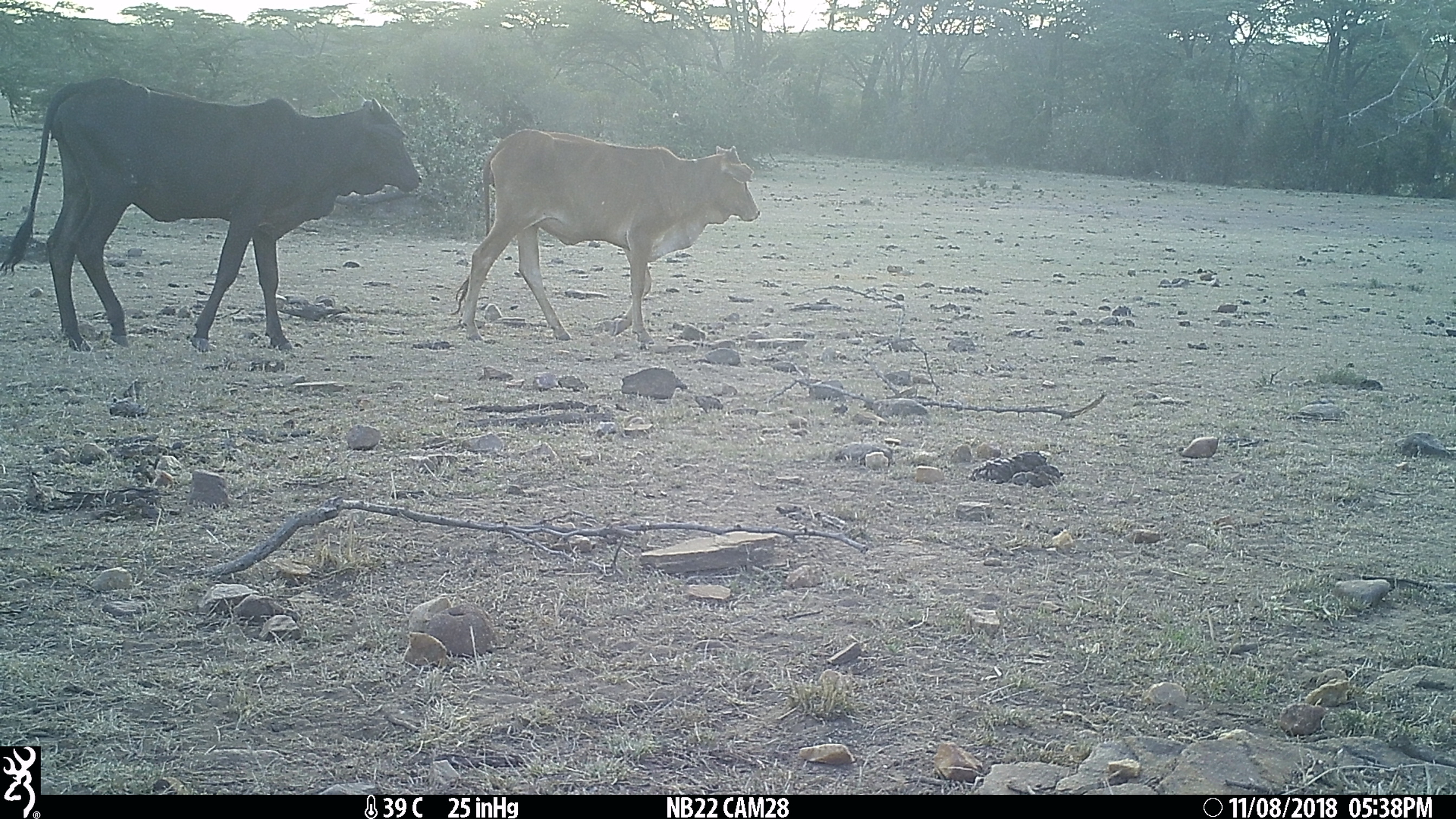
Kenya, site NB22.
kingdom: Animalia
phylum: Chordata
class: Mammalia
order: Artiodactyla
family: Bovidae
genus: Bos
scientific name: Bos taurus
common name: cattle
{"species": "cattle (Bos taurus)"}